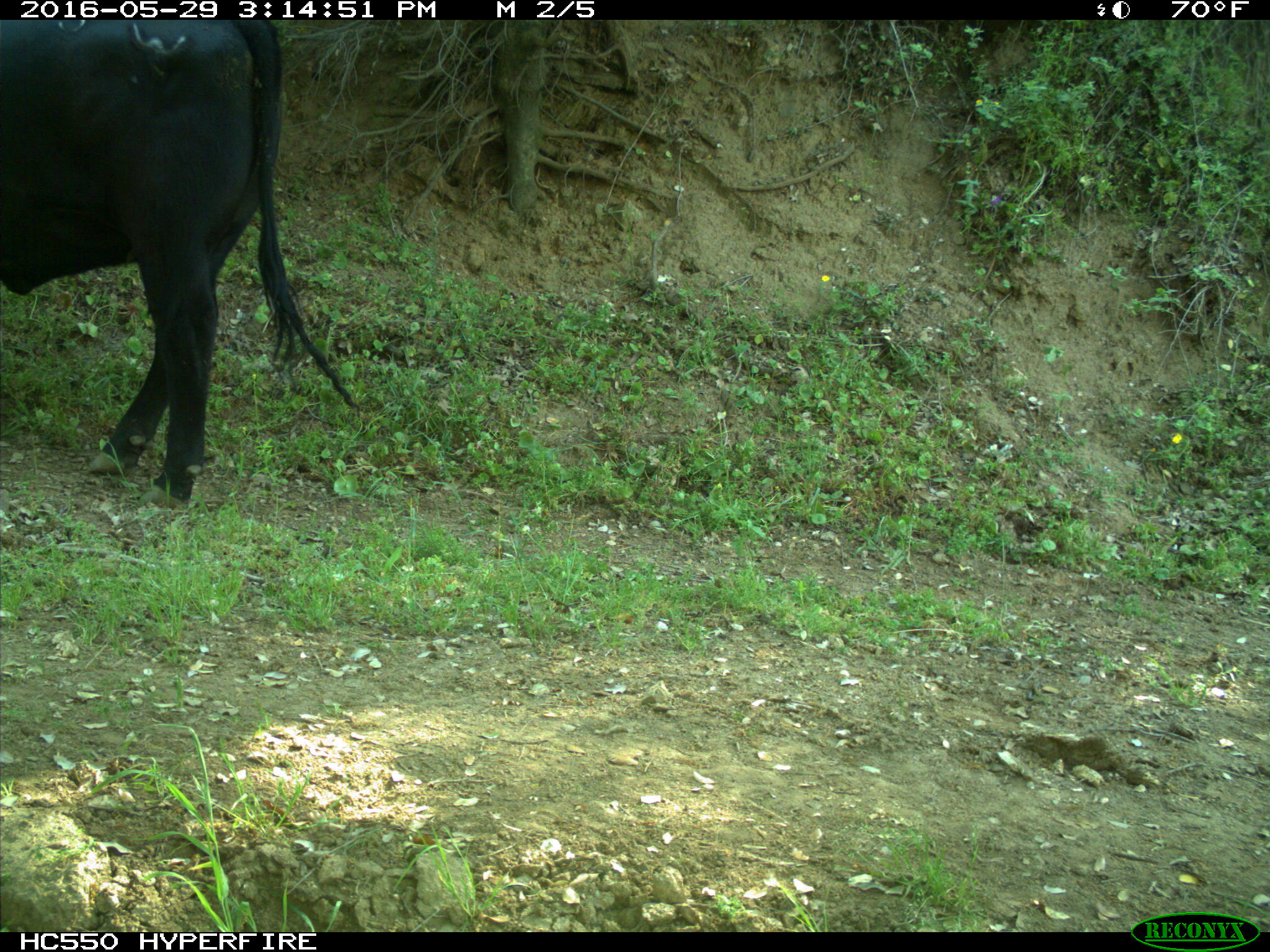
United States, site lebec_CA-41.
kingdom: Animalia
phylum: Chordata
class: Mammalia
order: Artiodactyla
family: Bovidae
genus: Bos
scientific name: Bos taurus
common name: domestic cow